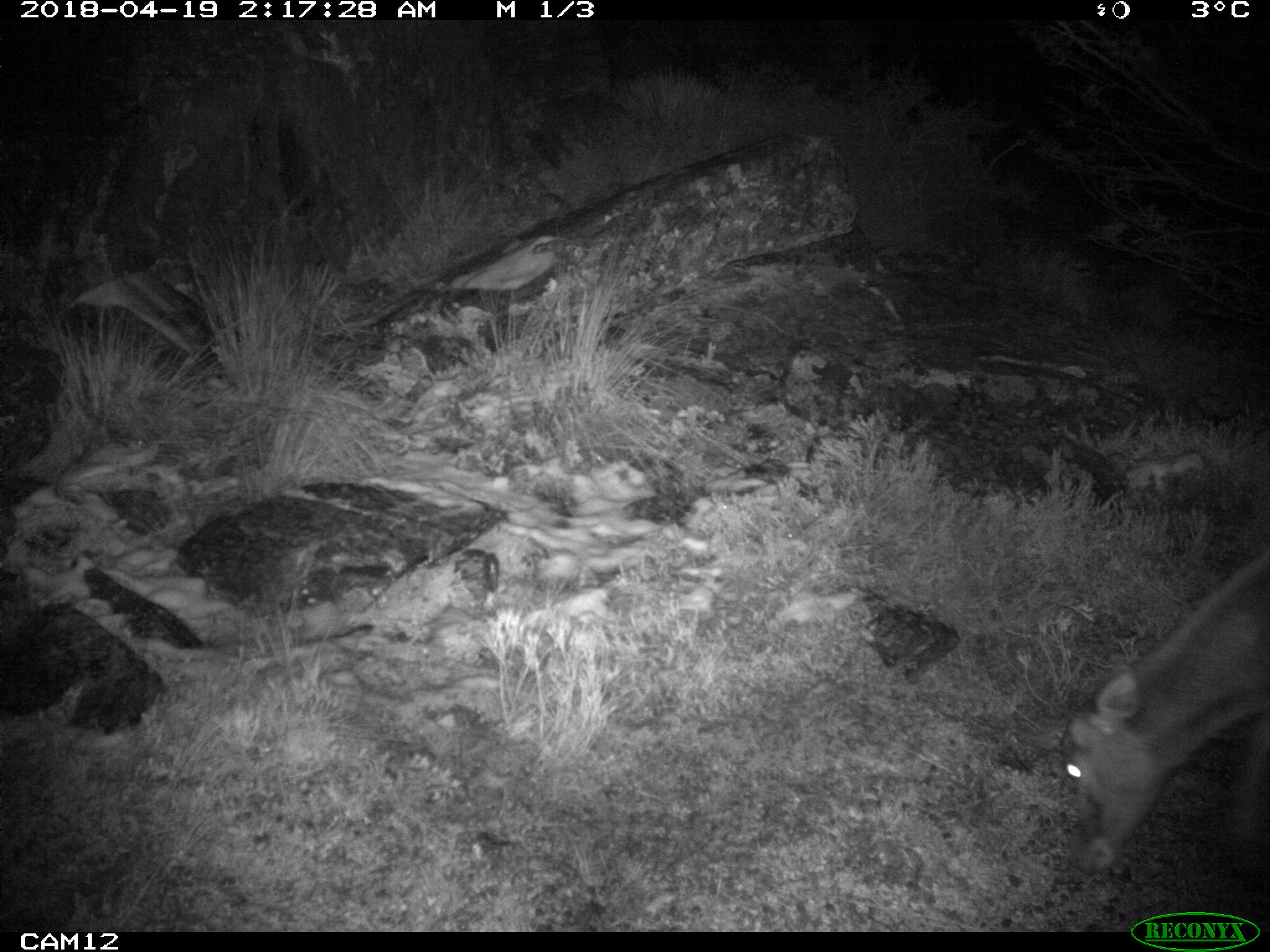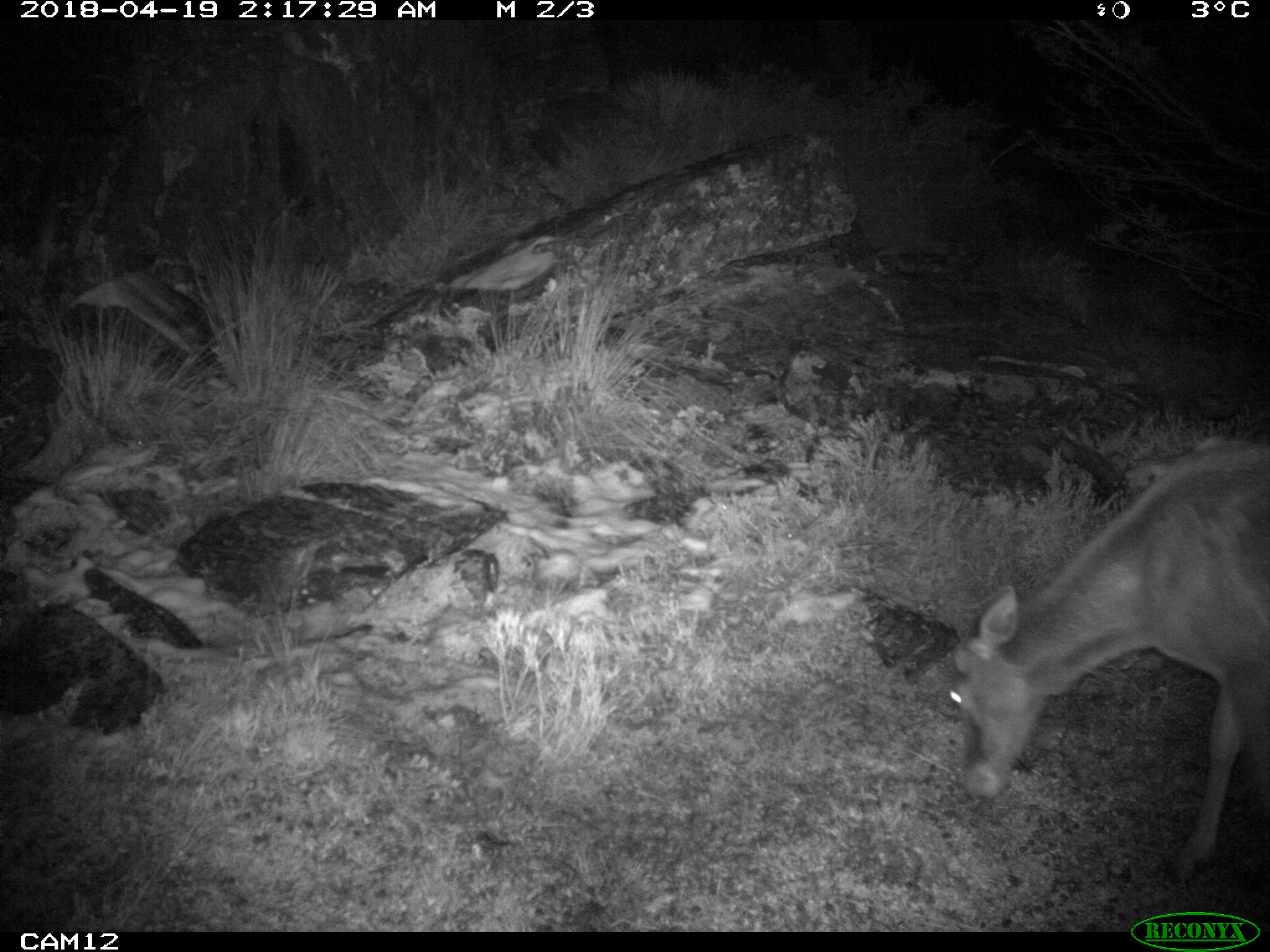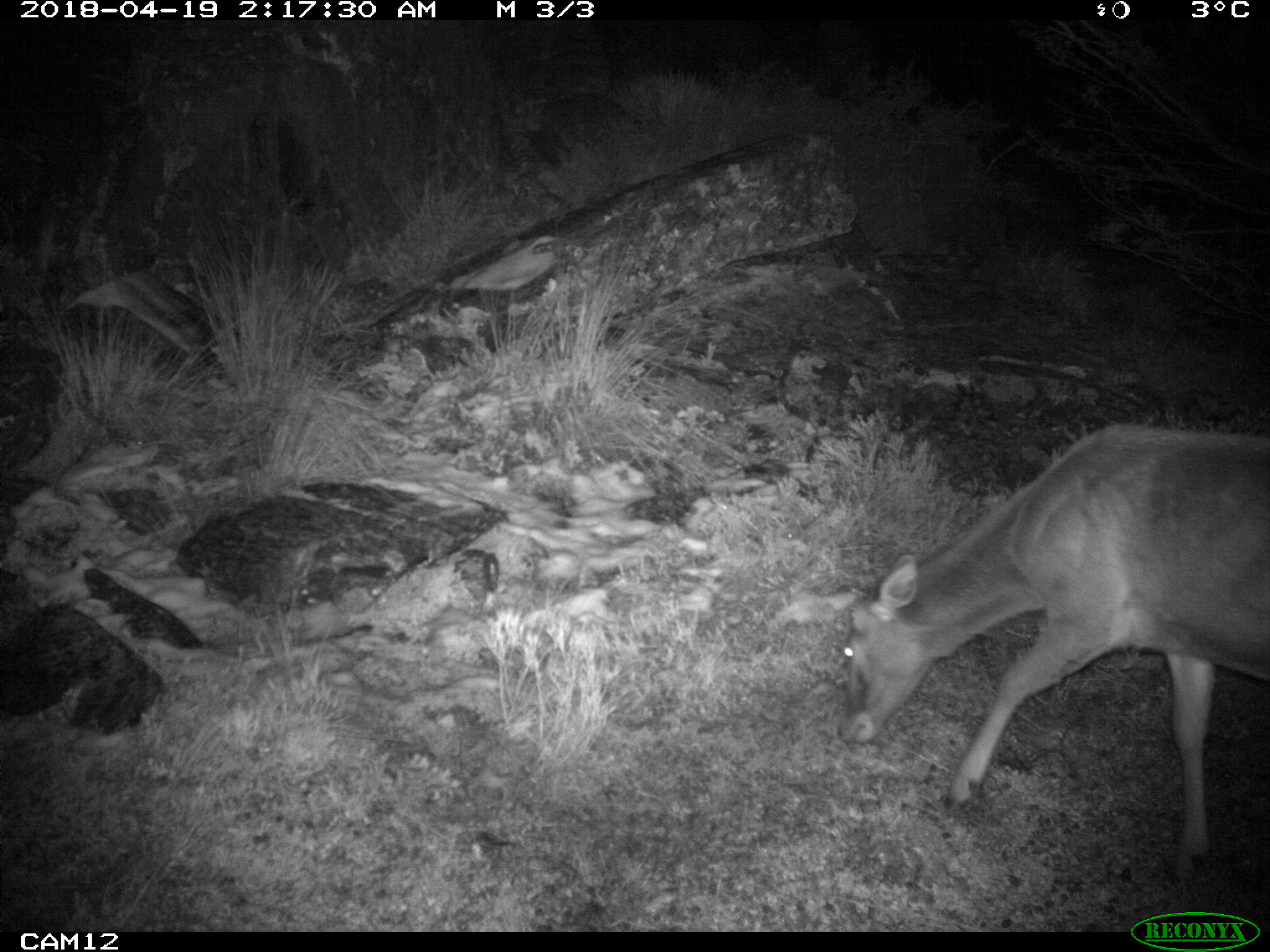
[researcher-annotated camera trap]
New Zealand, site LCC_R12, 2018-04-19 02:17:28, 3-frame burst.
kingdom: Animalia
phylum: Chordata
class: Mammalia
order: Artiodactyla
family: Cervidae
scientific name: Cervidae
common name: deer